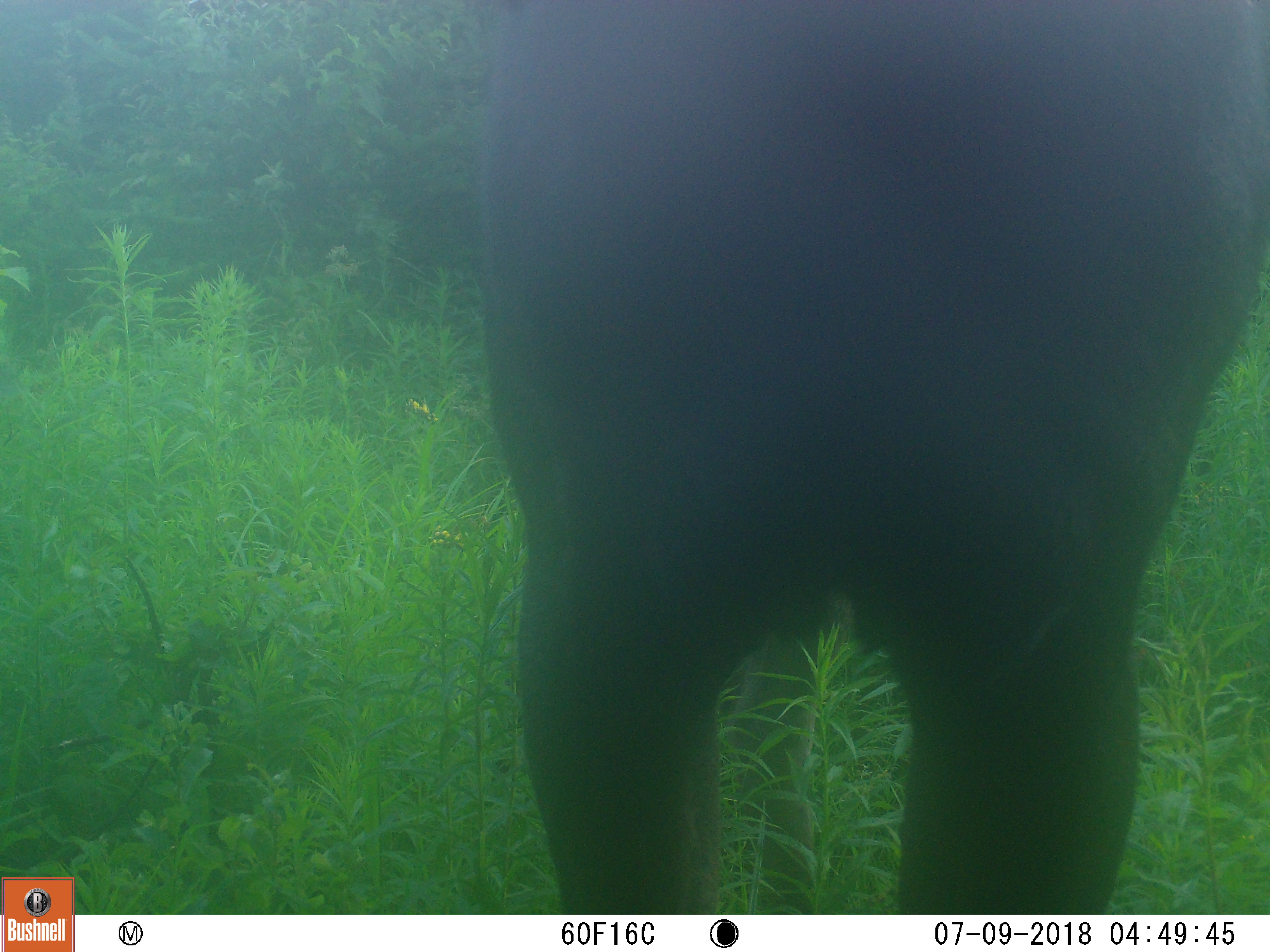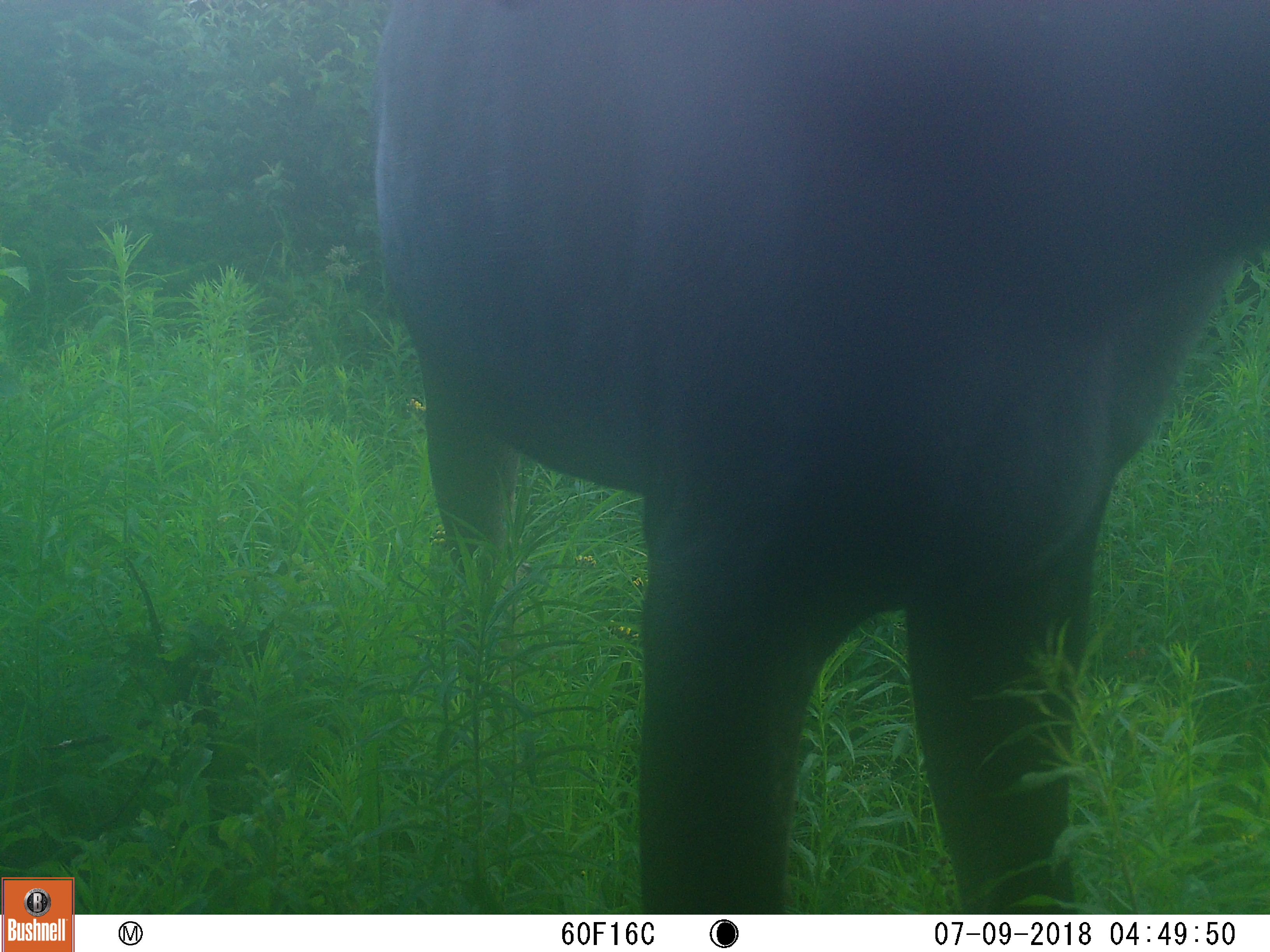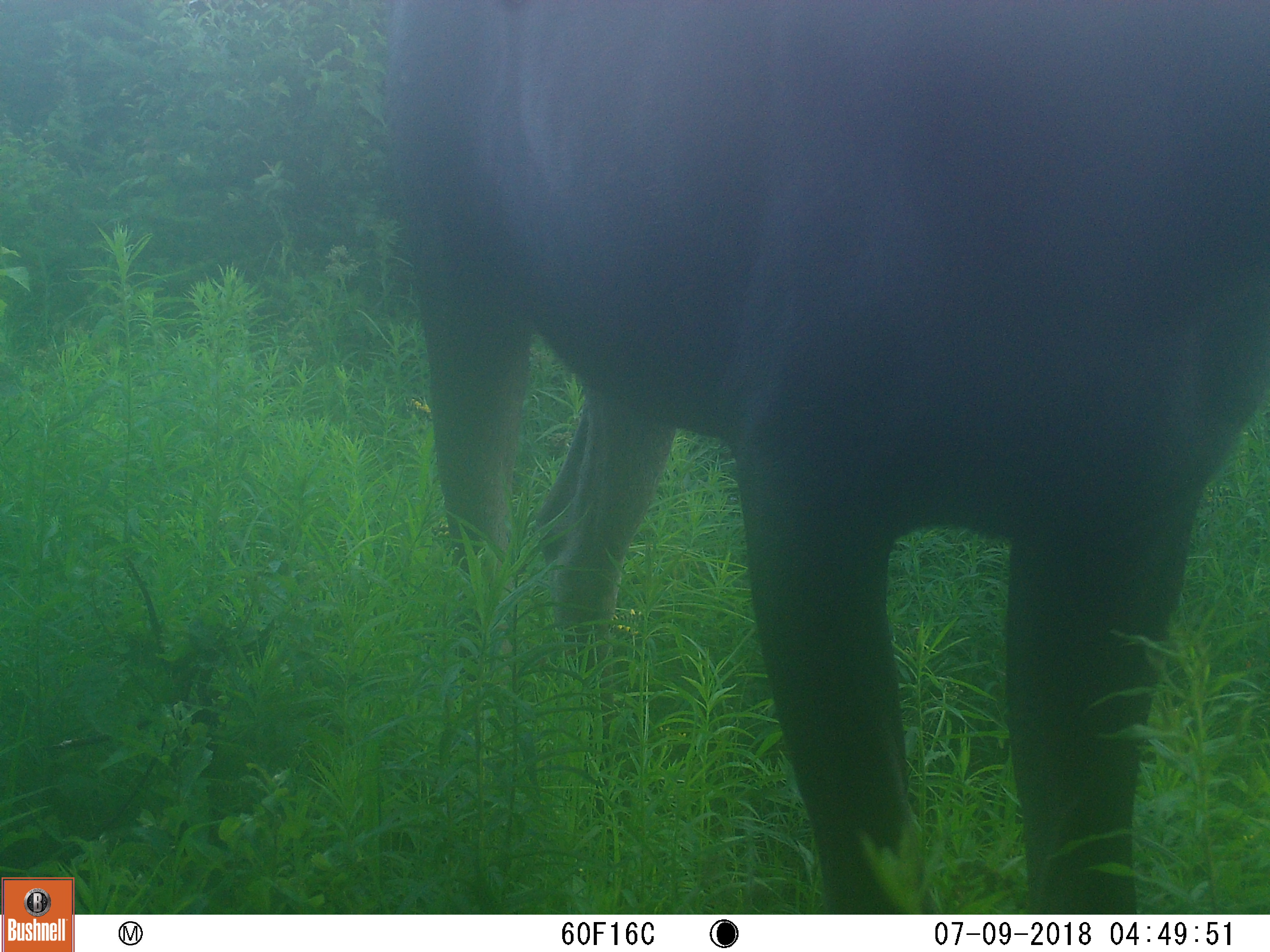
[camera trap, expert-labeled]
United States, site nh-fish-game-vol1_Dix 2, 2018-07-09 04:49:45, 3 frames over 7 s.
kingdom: Animalia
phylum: Chordata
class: Mammalia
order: Artiodactyla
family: Cervidae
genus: Alces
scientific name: Alces alces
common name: moose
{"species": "moose (Alces alces)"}